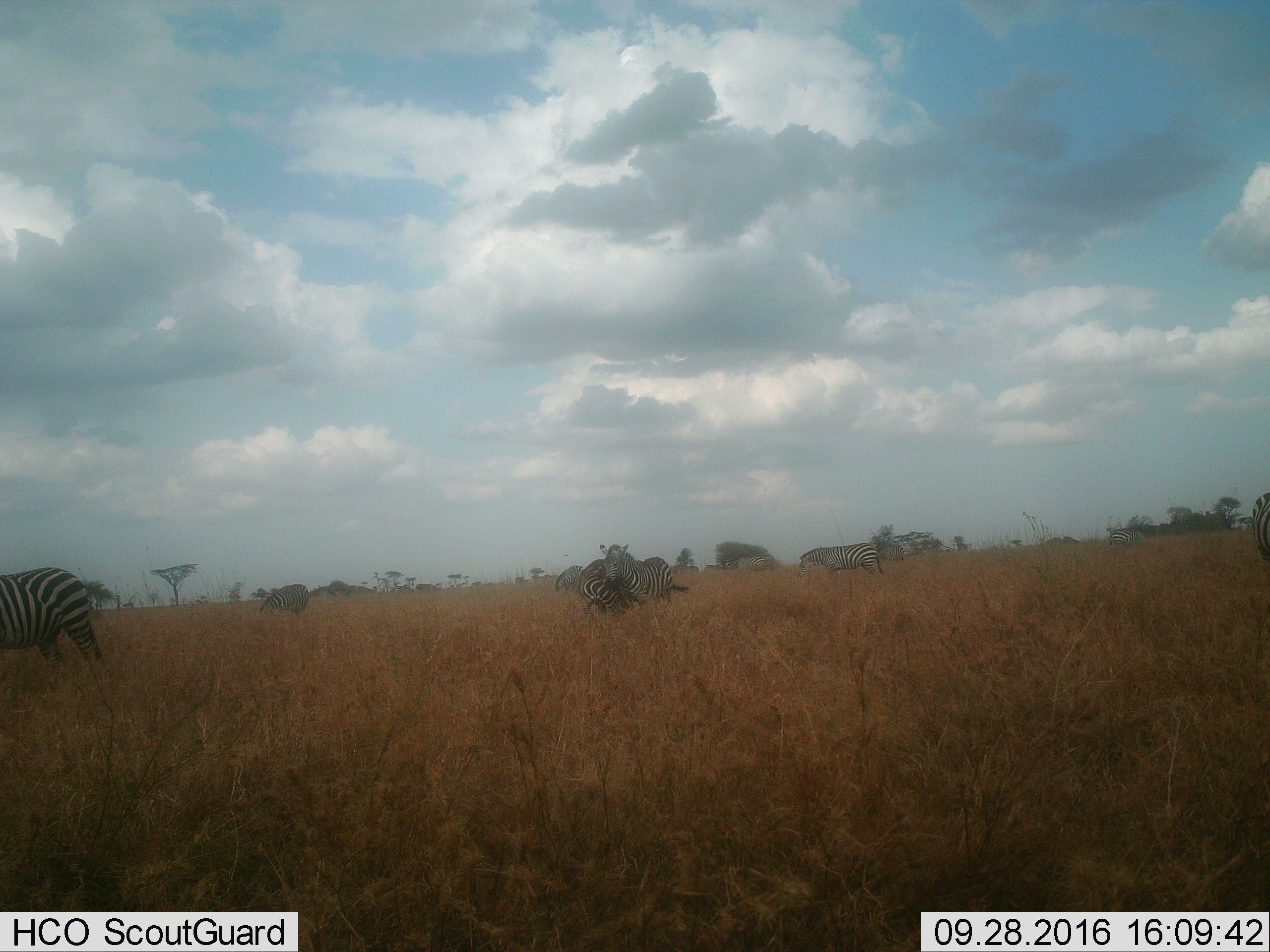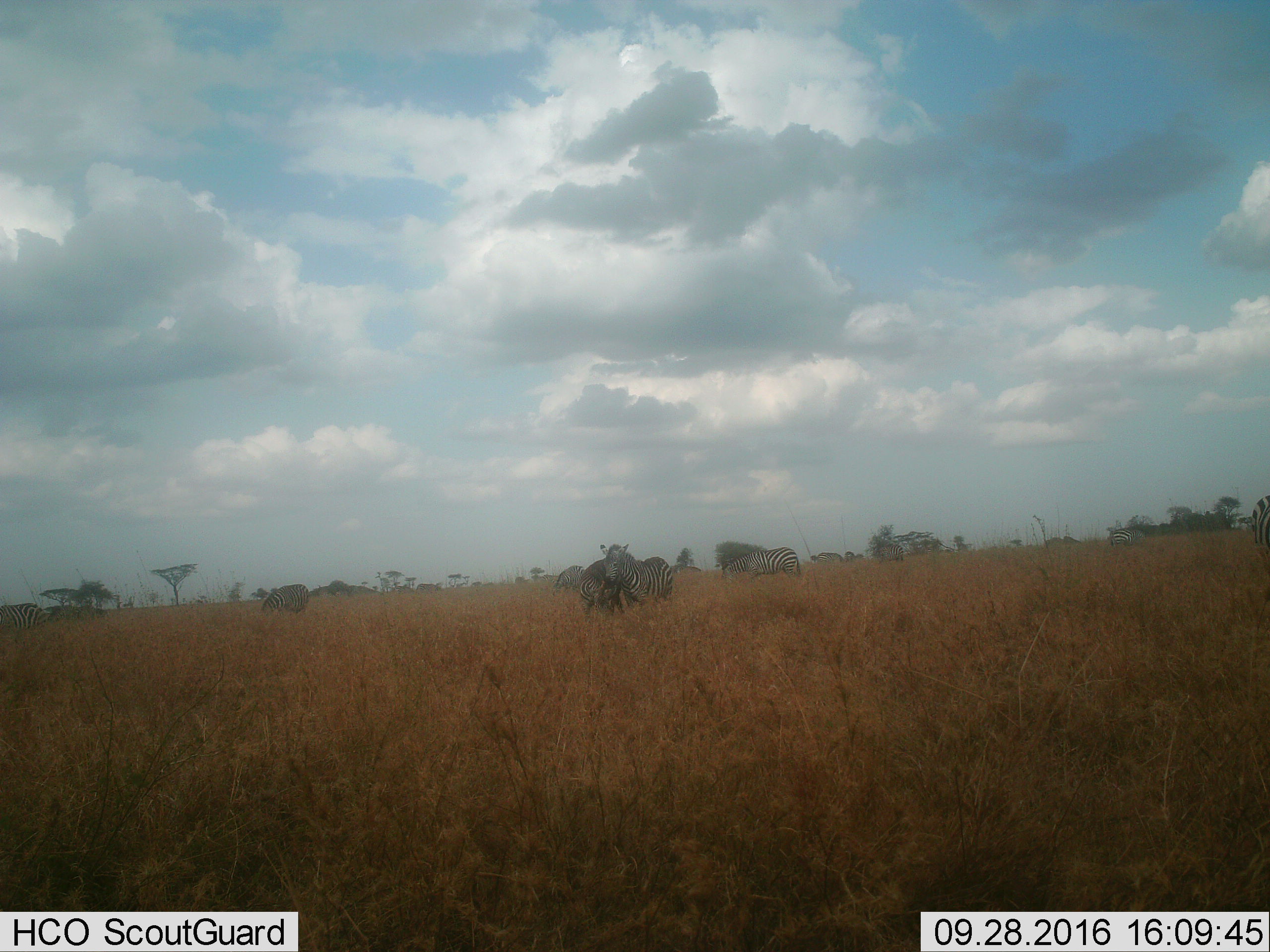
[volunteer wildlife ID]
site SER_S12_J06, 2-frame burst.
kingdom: Animalia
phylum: Chordata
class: Mammalia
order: Perissodactyla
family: Equidae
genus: Equus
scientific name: Equus quagga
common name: plains zebra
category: zebraplains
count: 9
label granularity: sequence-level